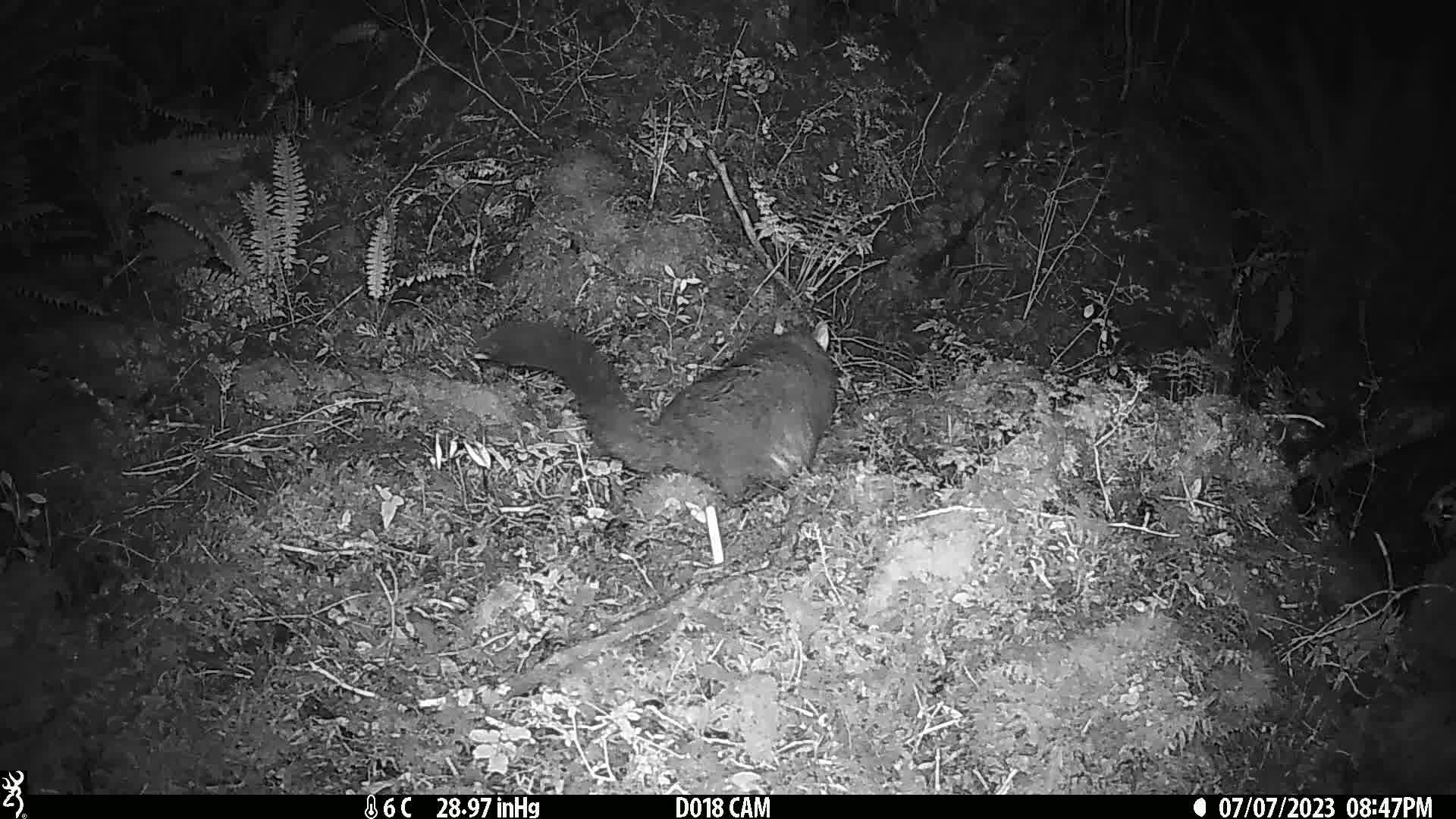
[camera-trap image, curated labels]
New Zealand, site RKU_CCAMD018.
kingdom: Animalia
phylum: Chordata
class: Mammalia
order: Diprotodontia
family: Phalangeridae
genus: Trichosurus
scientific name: Trichosurus vulpecula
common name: common brushtail possum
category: possum